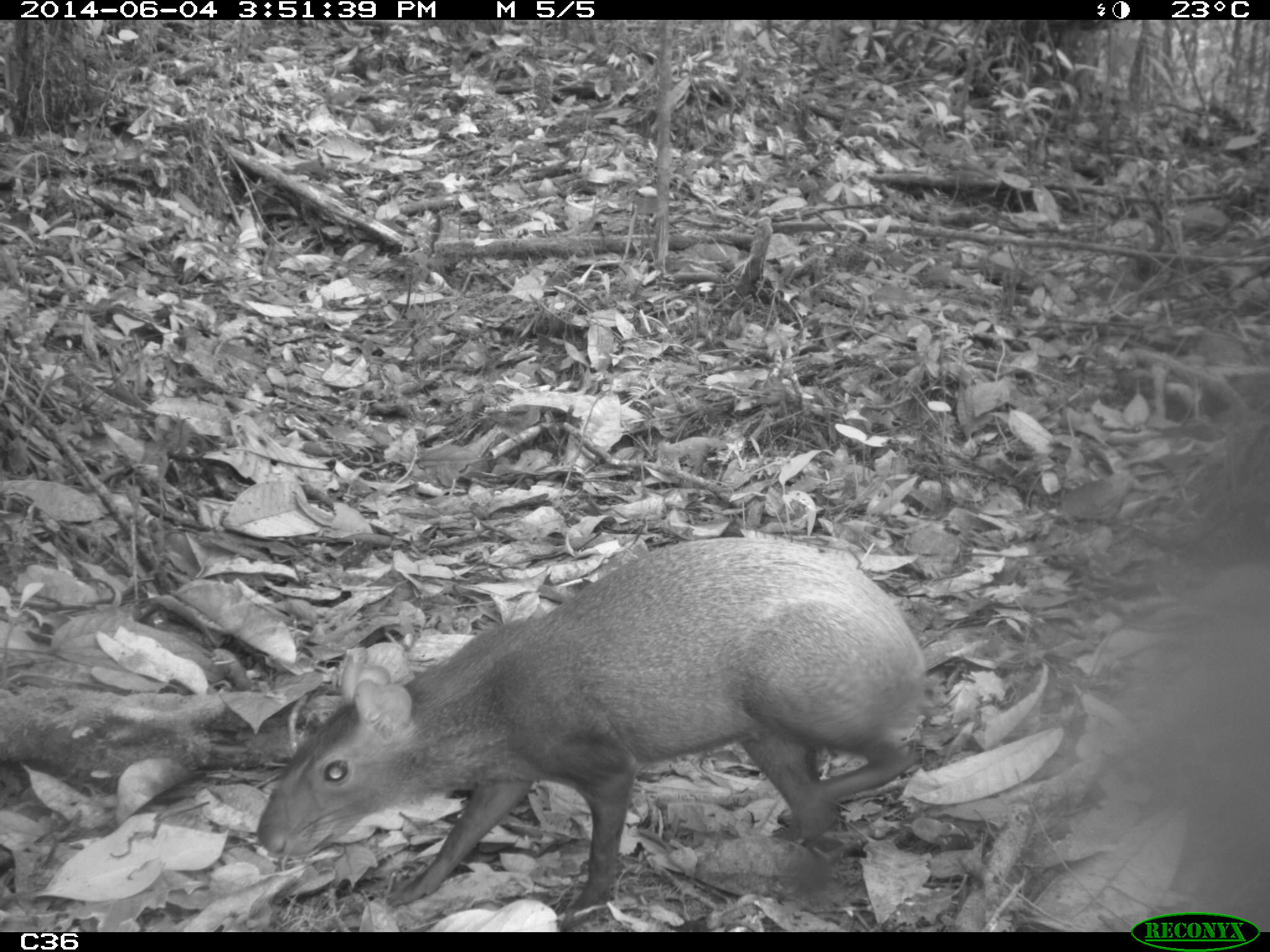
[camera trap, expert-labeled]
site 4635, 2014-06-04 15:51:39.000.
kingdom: Animalia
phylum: Chordata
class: Mammalia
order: Rodentia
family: Dasyproctidae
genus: Dasyprocta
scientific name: Dasyprocta leporina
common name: red-rumped agouti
Dasyprocta leporina (red-rumped agouti), count 1, age adult.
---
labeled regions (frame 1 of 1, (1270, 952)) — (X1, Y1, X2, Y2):
dasyprocta leporina: (254, 537, 924, 926)